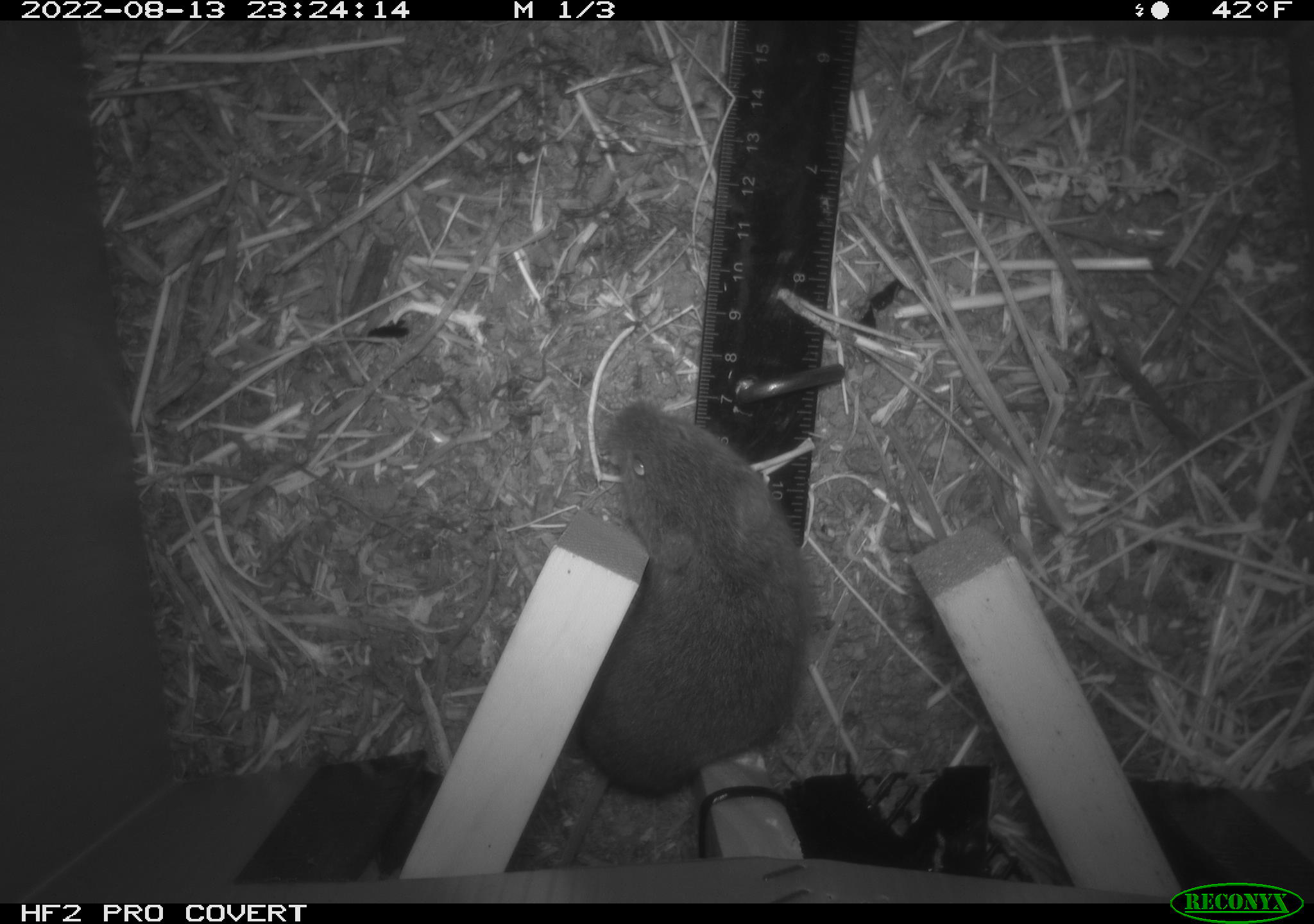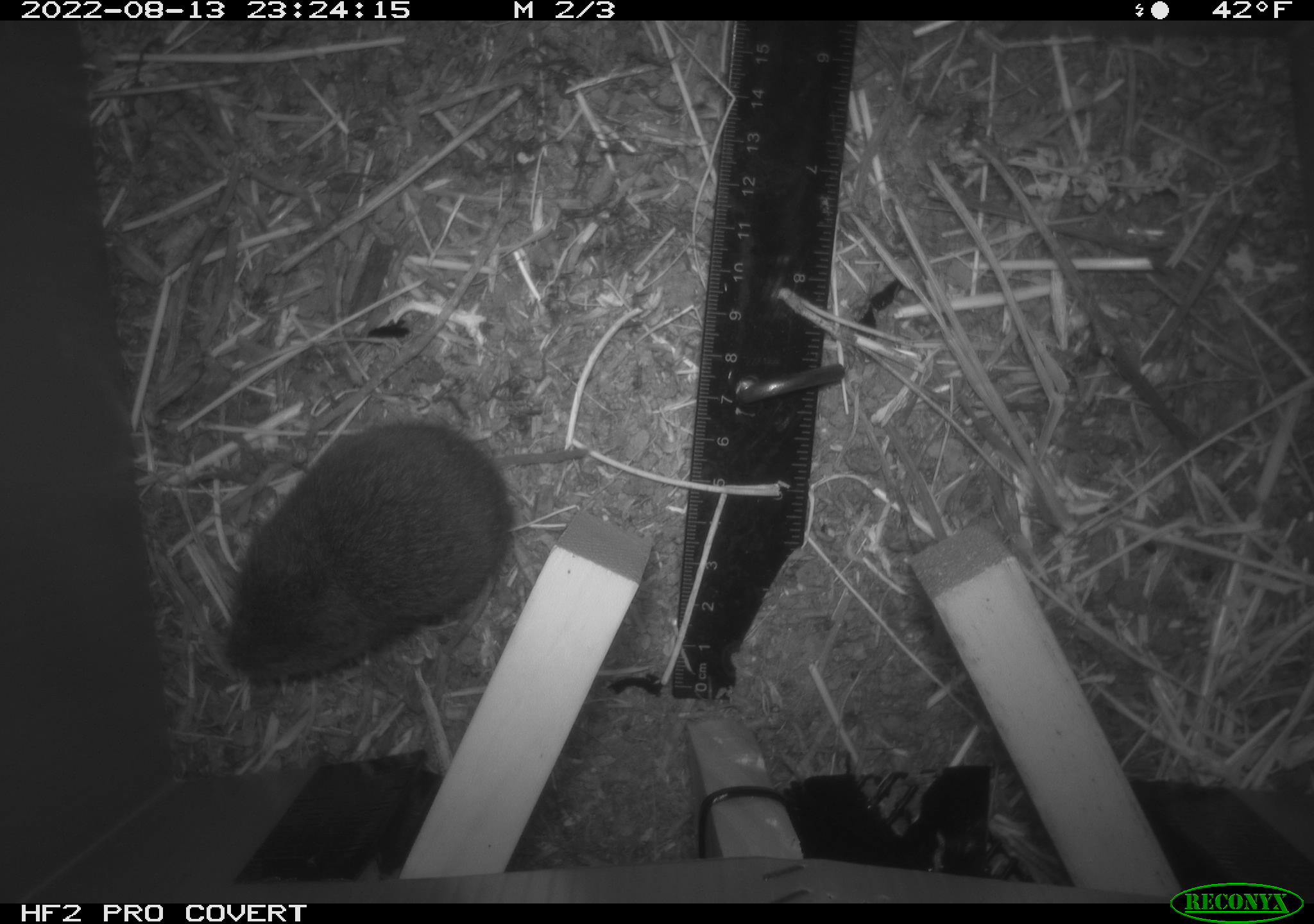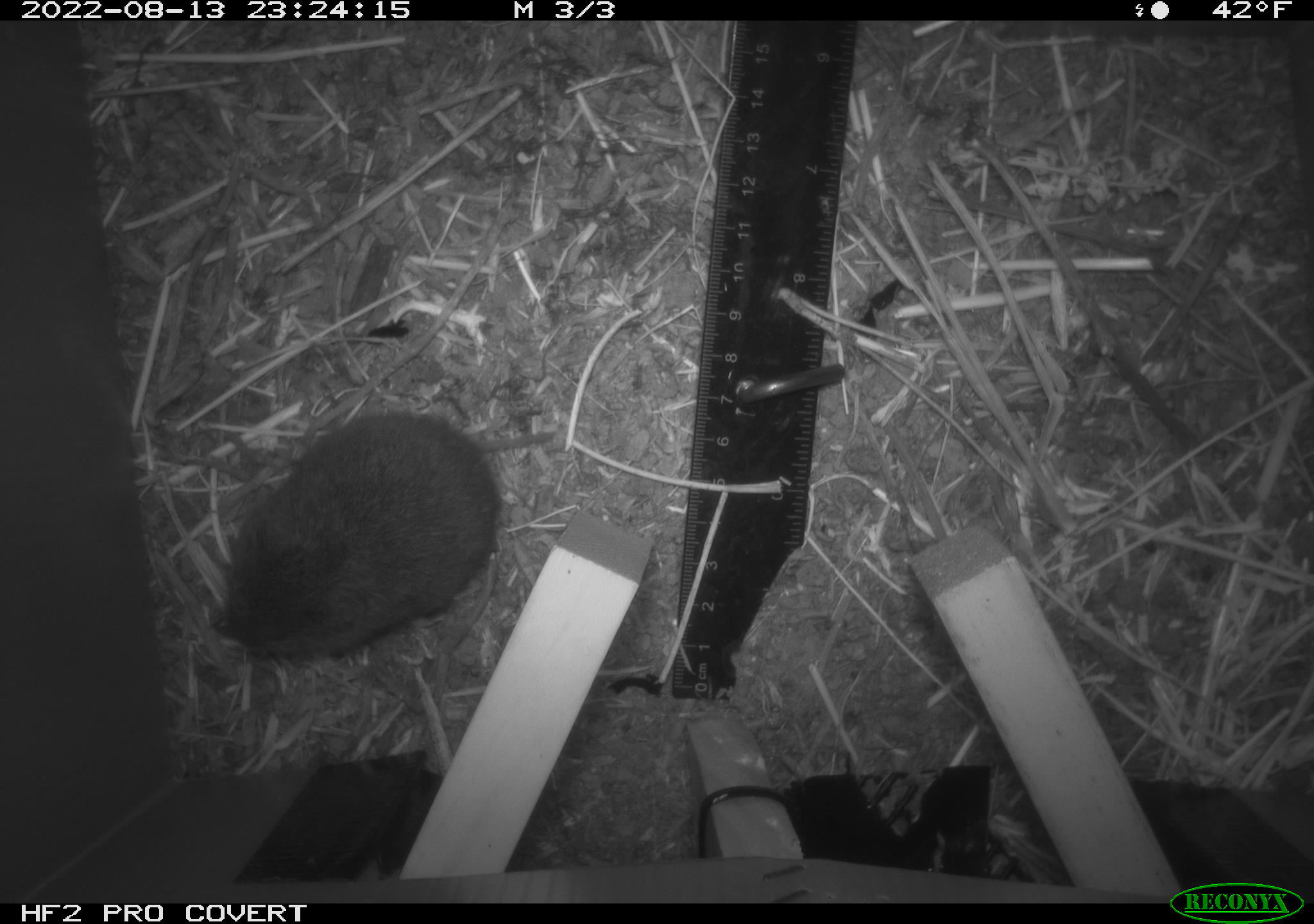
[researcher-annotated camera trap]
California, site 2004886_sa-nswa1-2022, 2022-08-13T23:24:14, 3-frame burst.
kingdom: Animalia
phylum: Chordata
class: Mammalia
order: Rodentia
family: Cricetidae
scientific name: Cricetidae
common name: hamsters, voles, lemmings, and allies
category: cricetidae family